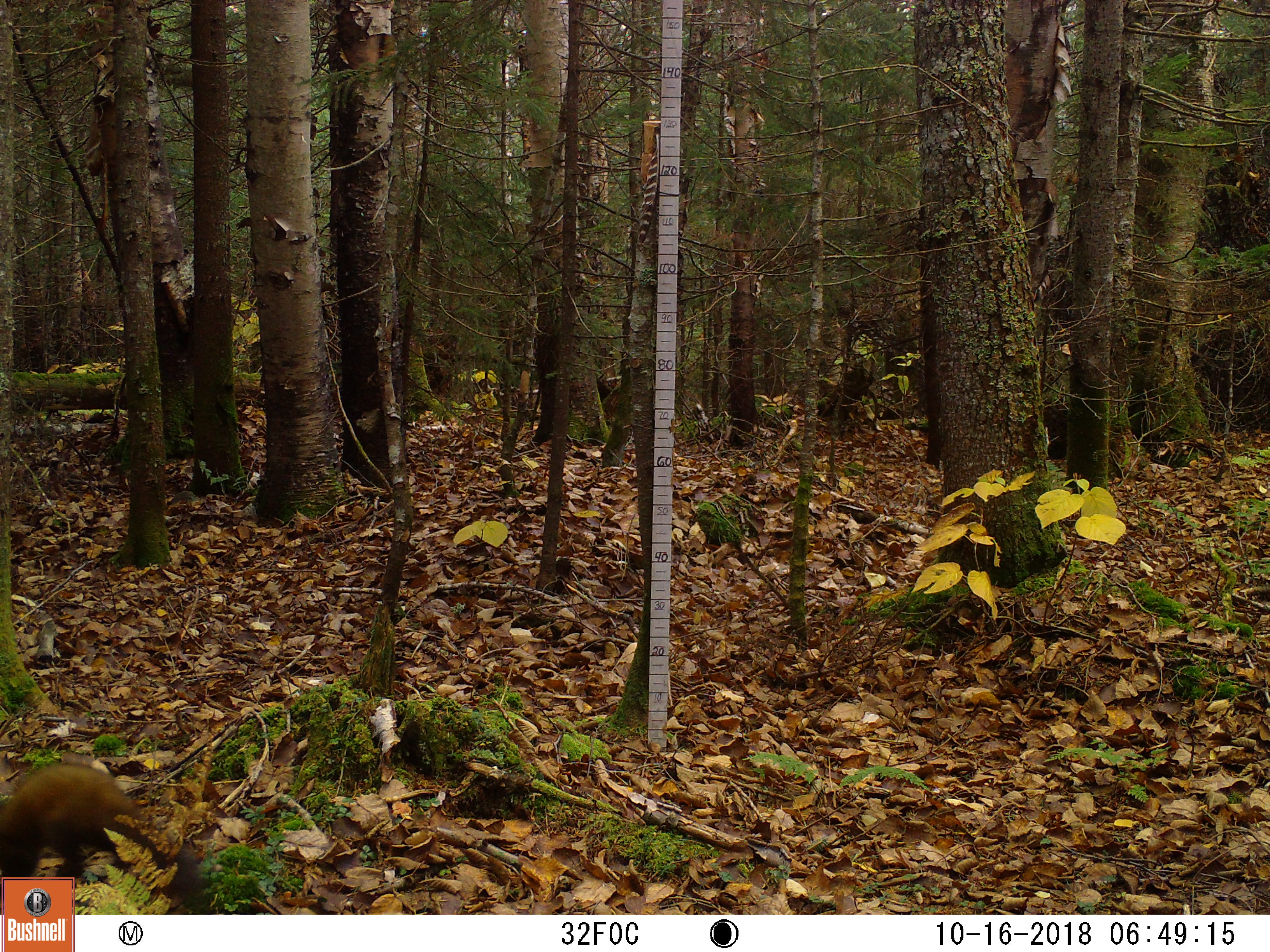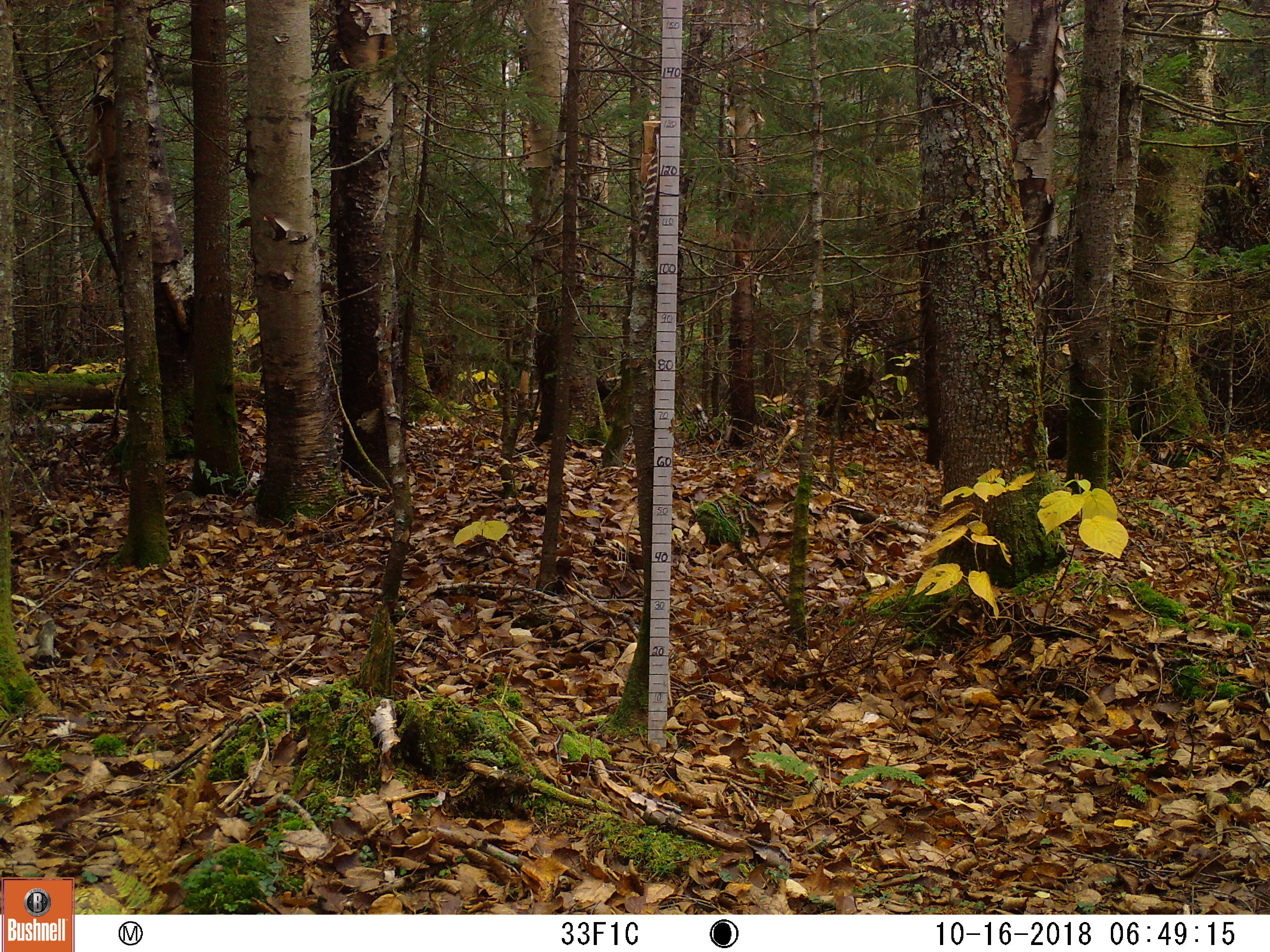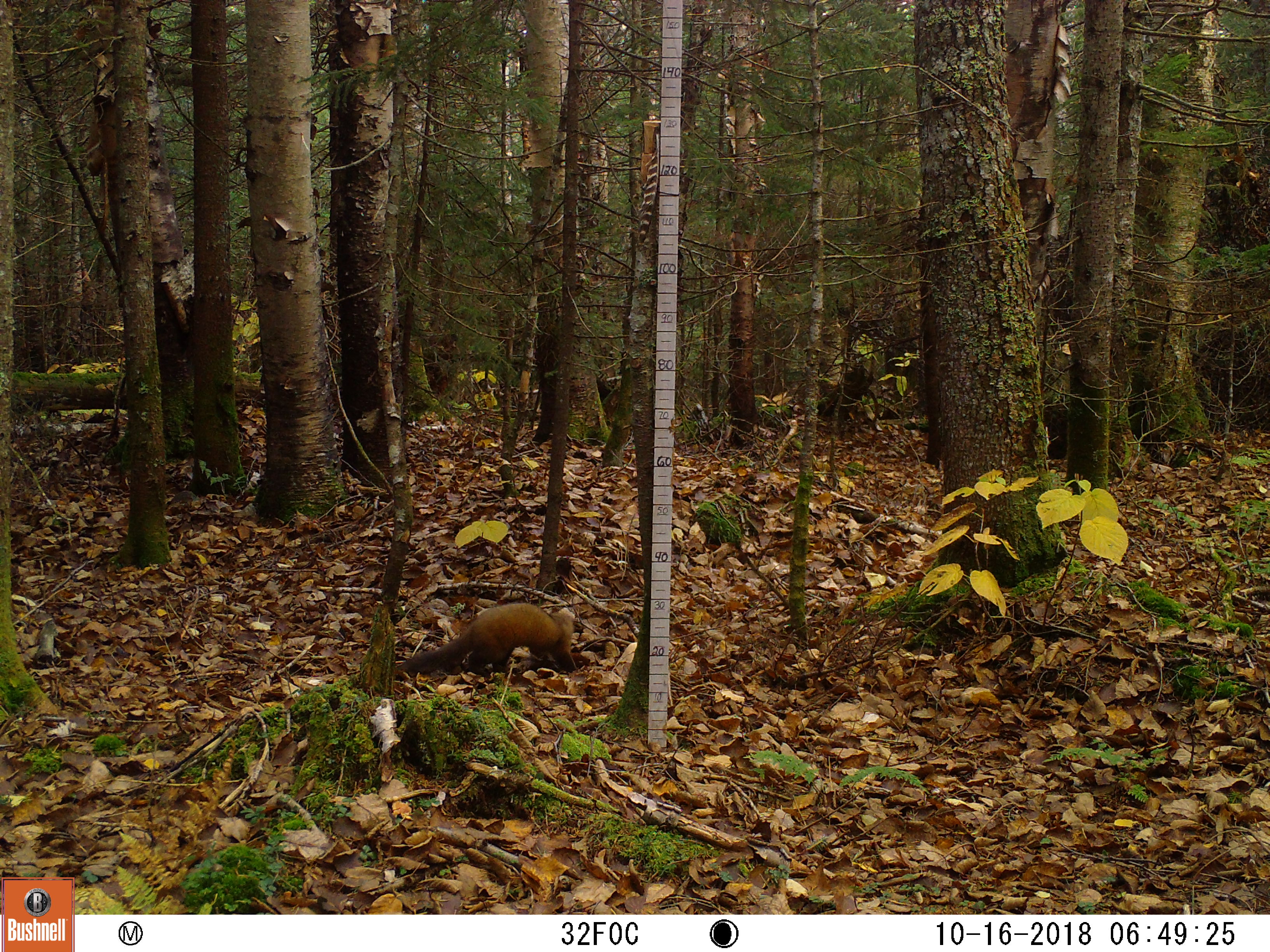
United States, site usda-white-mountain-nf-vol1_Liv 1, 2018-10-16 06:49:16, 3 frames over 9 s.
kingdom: Animalia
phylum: Chordata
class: Mammalia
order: Carnivora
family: Mustelidae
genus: Martes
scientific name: Martes americana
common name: american marten